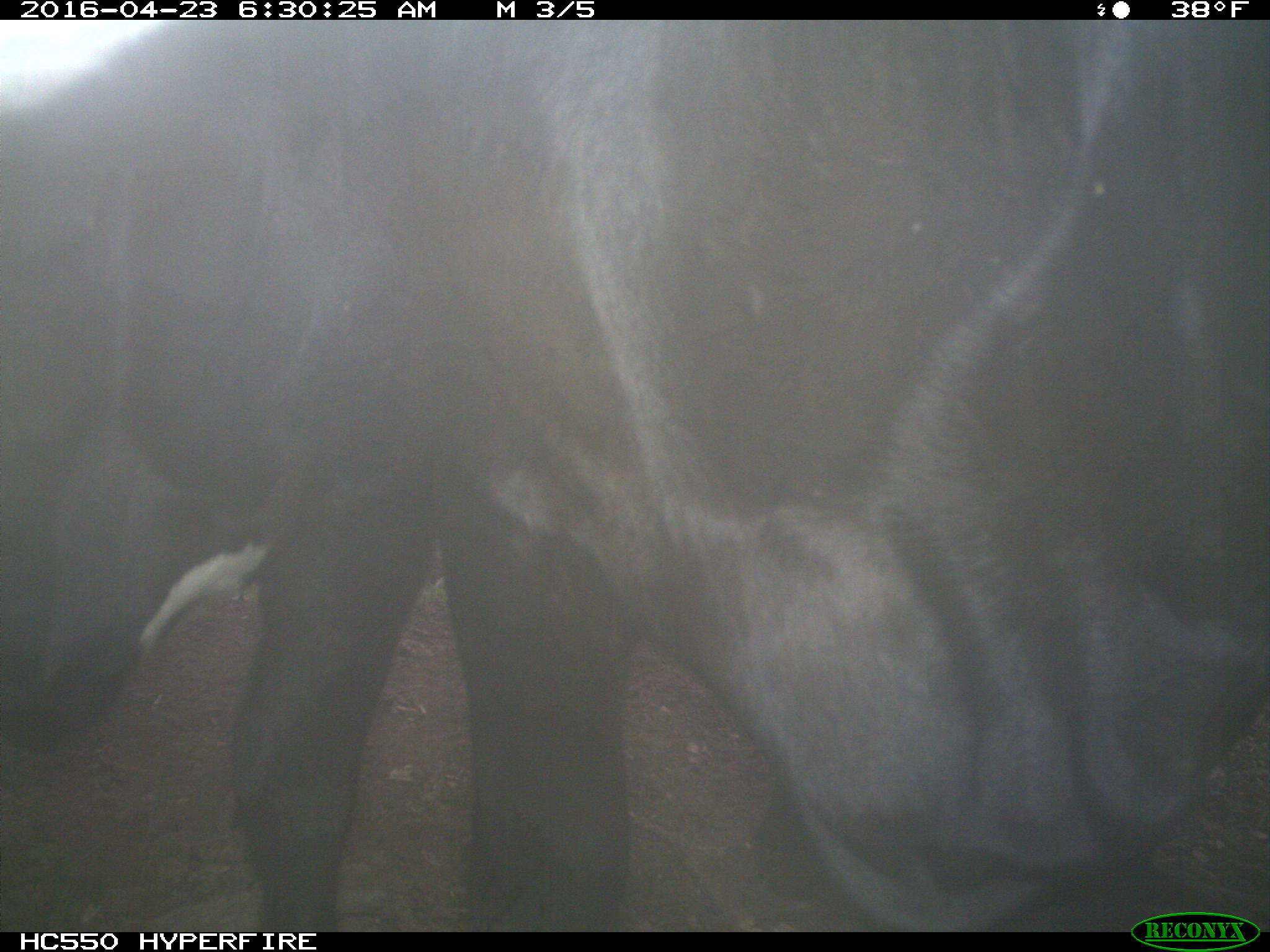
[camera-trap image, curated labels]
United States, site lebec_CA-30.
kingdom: Animalia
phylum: Chordata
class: Mammalia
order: Artiodactyla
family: Bovidae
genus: Bos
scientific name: Bos taurus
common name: domestic cow